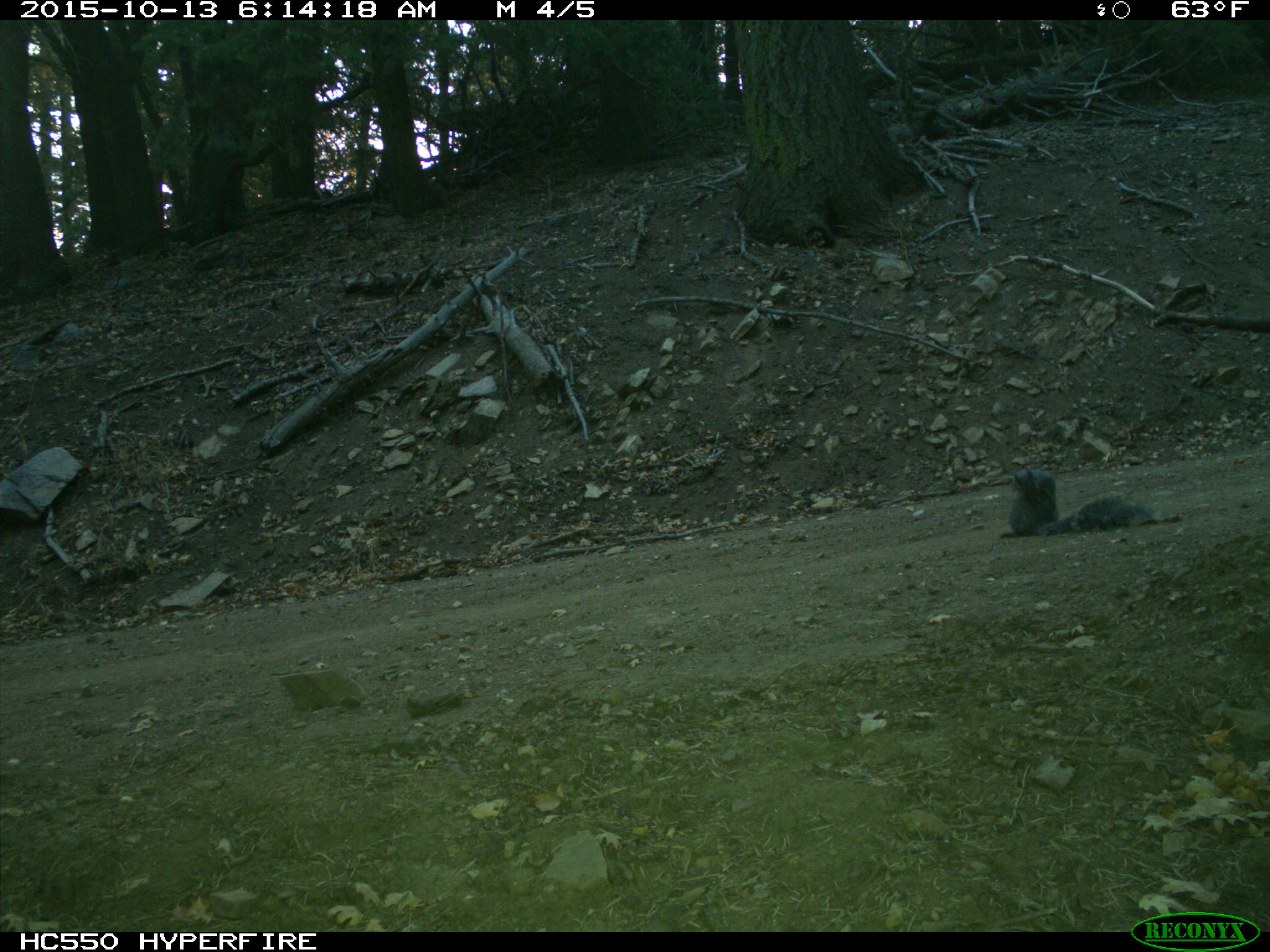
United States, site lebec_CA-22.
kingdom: Animalia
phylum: Chordata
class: Mammalia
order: Rodentia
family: Sciuridae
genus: Sciurus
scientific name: Sciurus carolinensis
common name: eastern gray squirrel